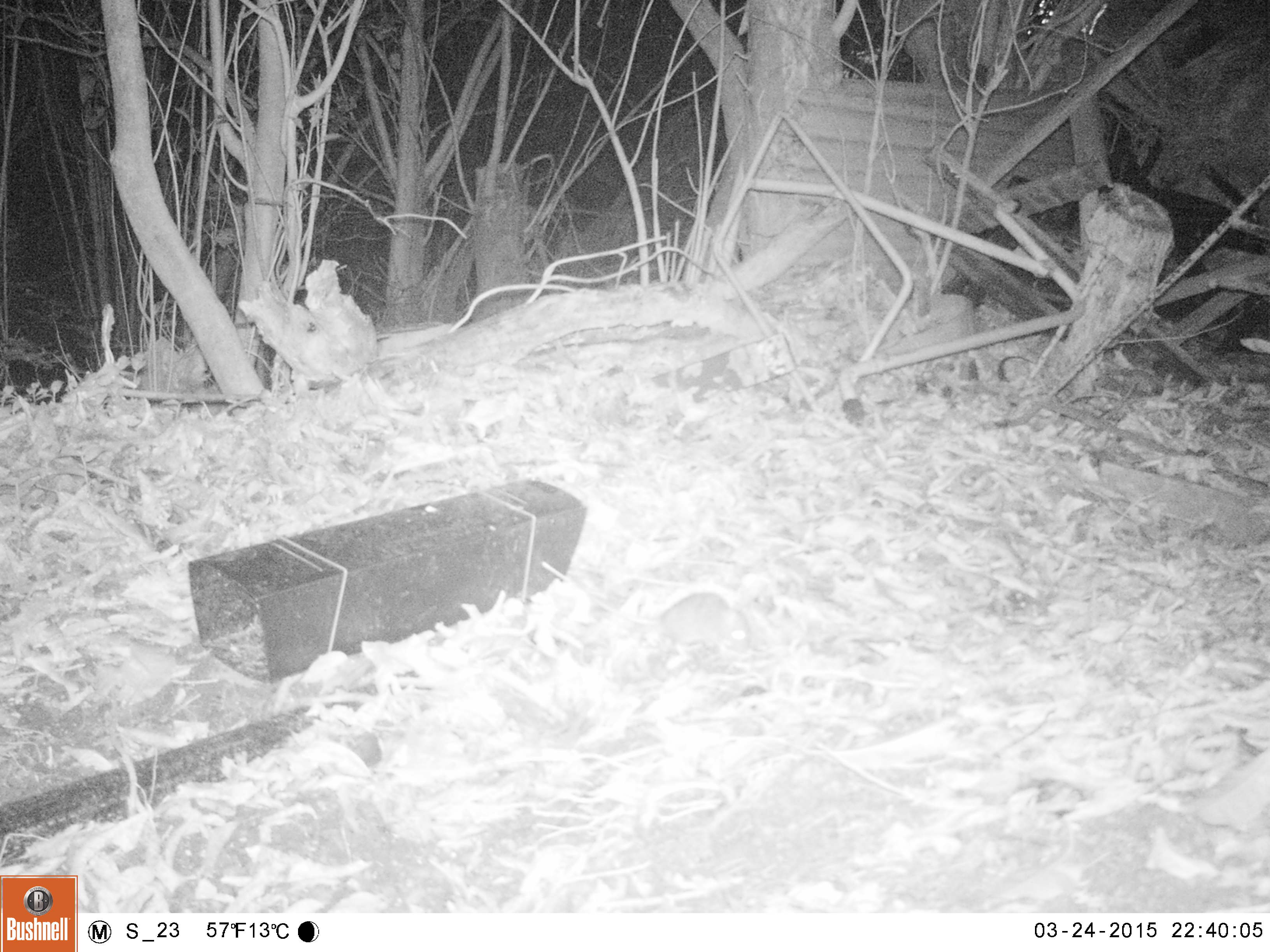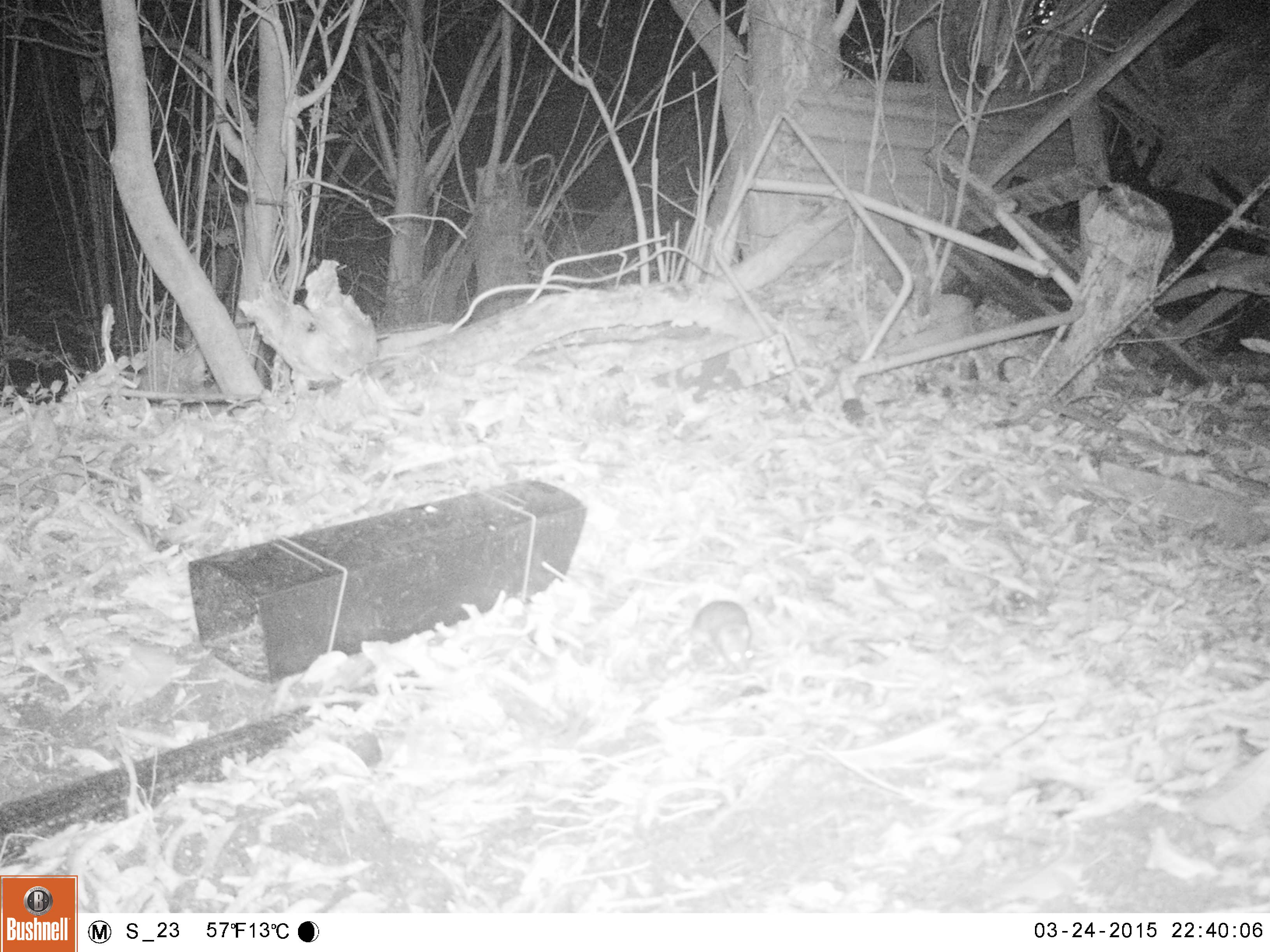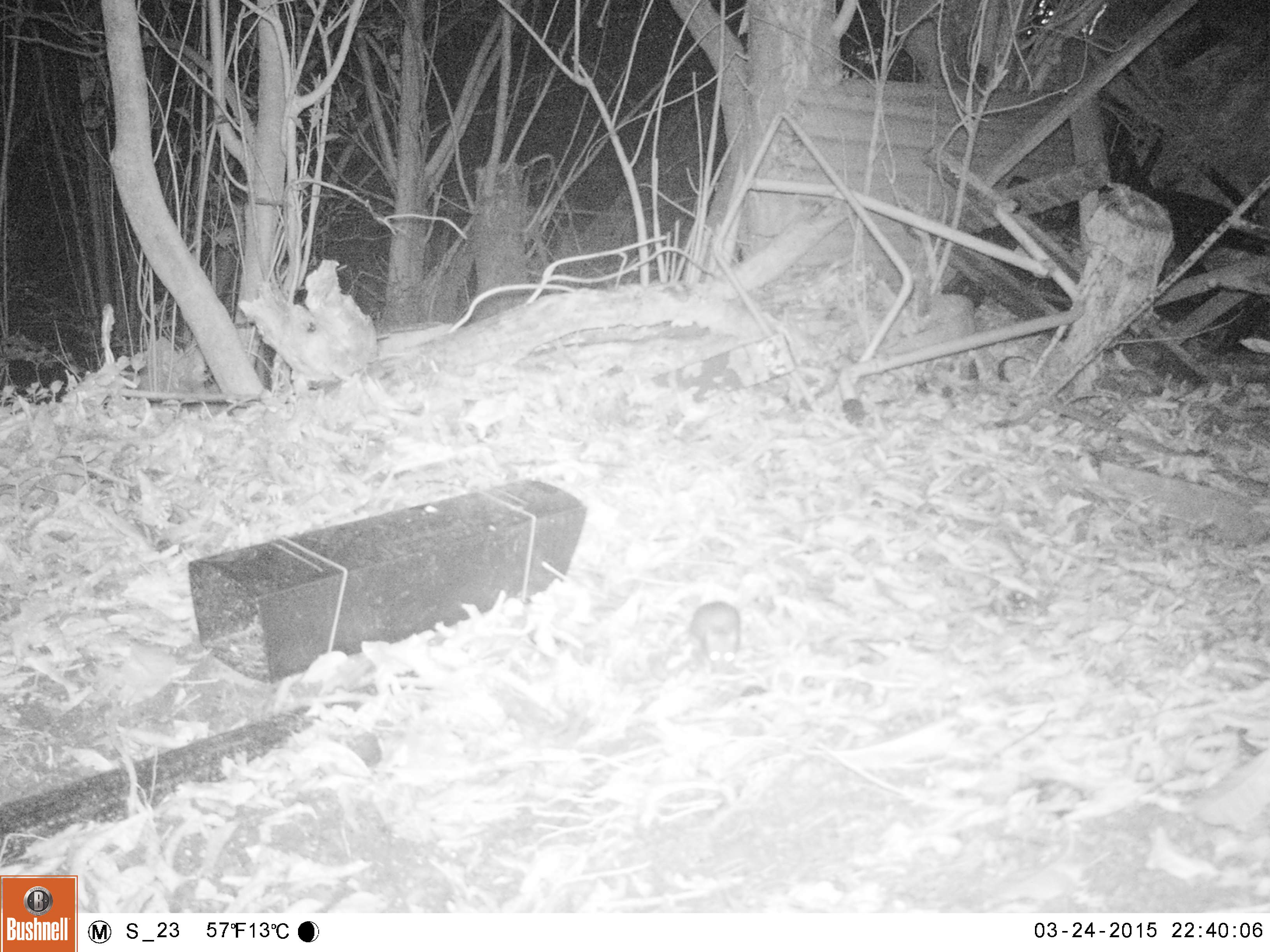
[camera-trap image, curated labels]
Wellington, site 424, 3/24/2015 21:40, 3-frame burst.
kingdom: Animalia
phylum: Chordata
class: Mammalia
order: Rodentia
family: Muridae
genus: Rattus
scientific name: Rattus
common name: rat